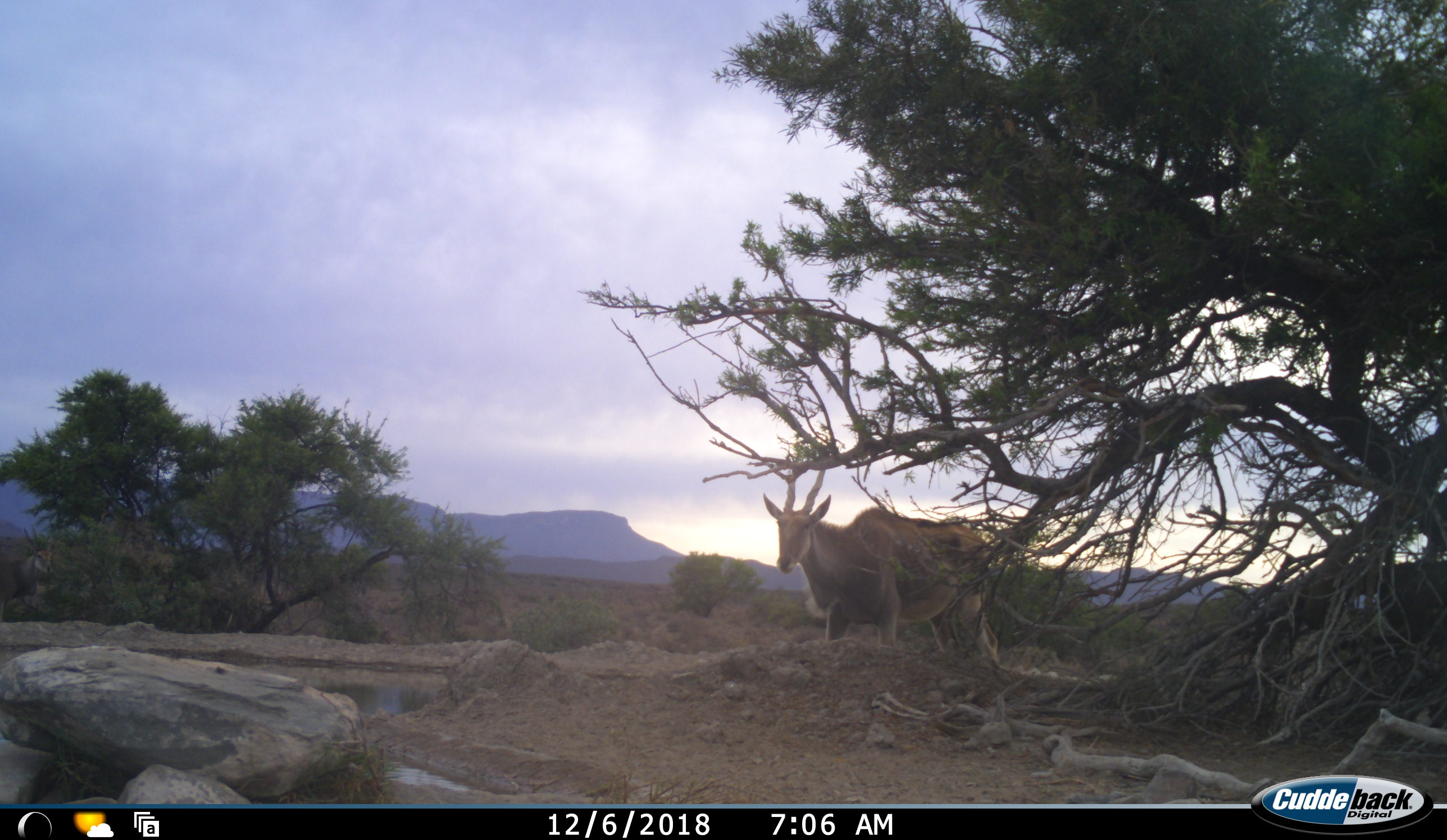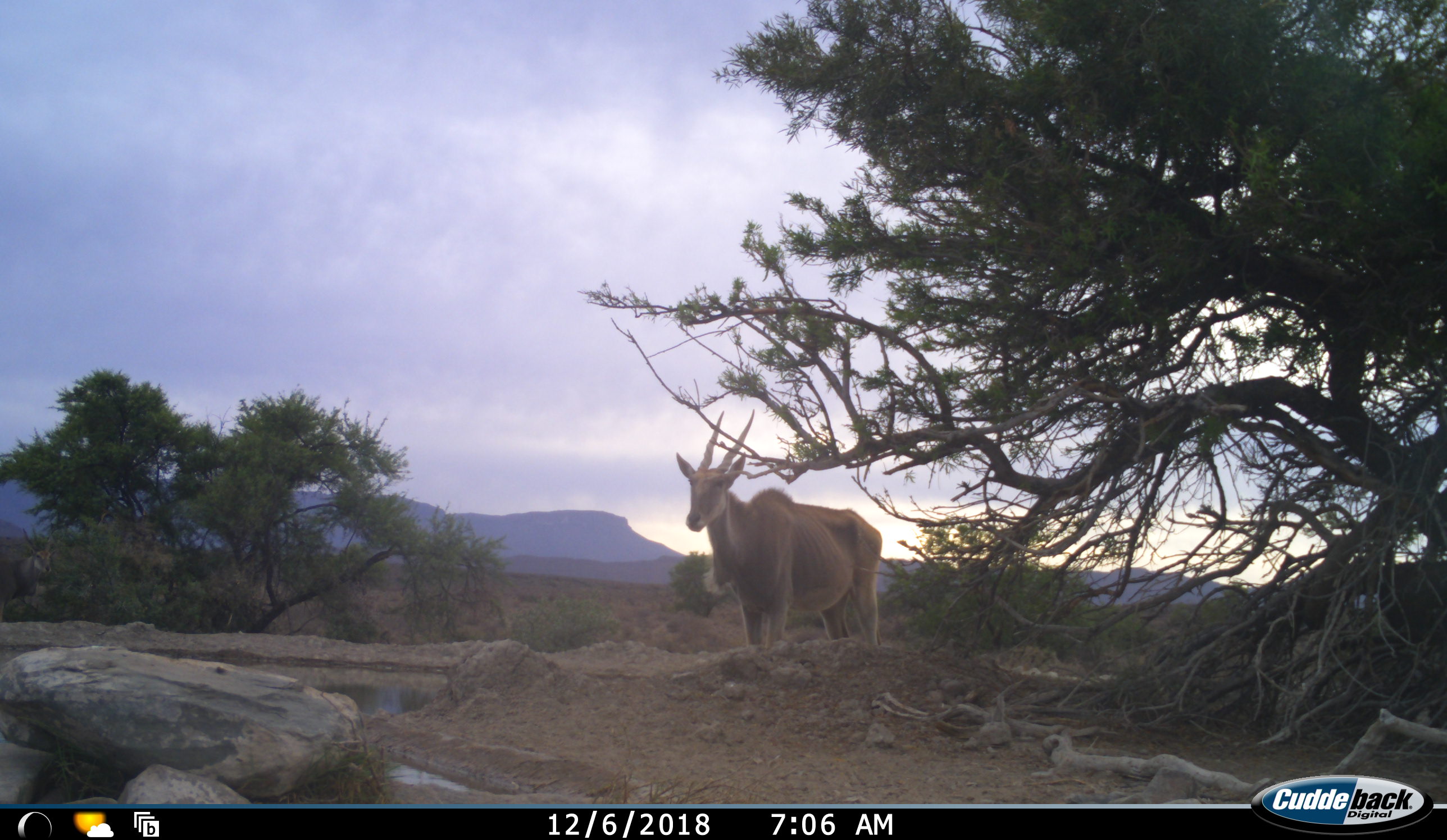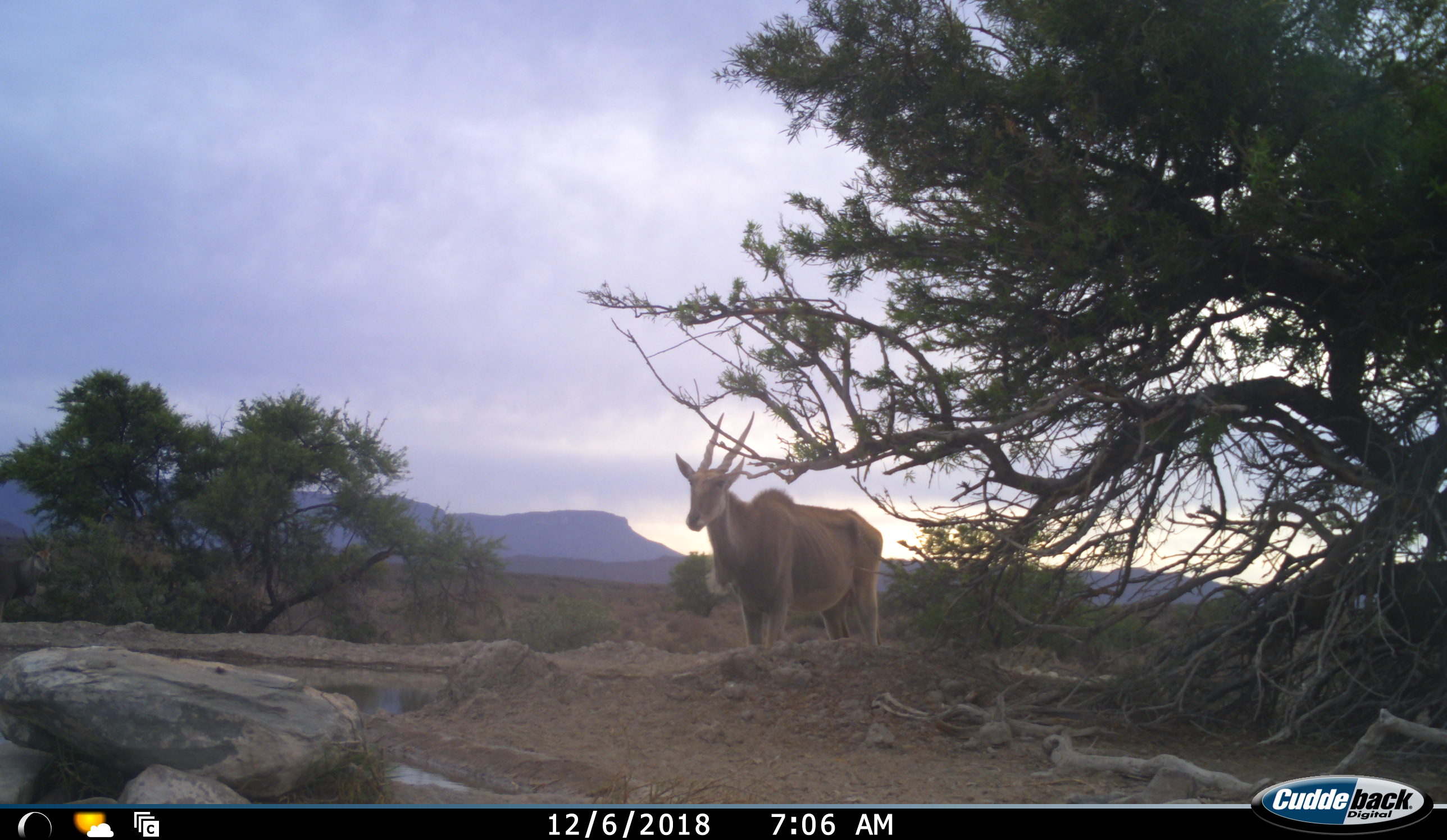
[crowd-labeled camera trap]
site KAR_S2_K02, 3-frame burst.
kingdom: Animalia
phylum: Chordata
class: Mammalia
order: Artiodactyla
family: Bovidae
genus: Tragelaphus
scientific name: Tragelaphus oryx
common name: eland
Eland (Tragelaphus oryx), count 1. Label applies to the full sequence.